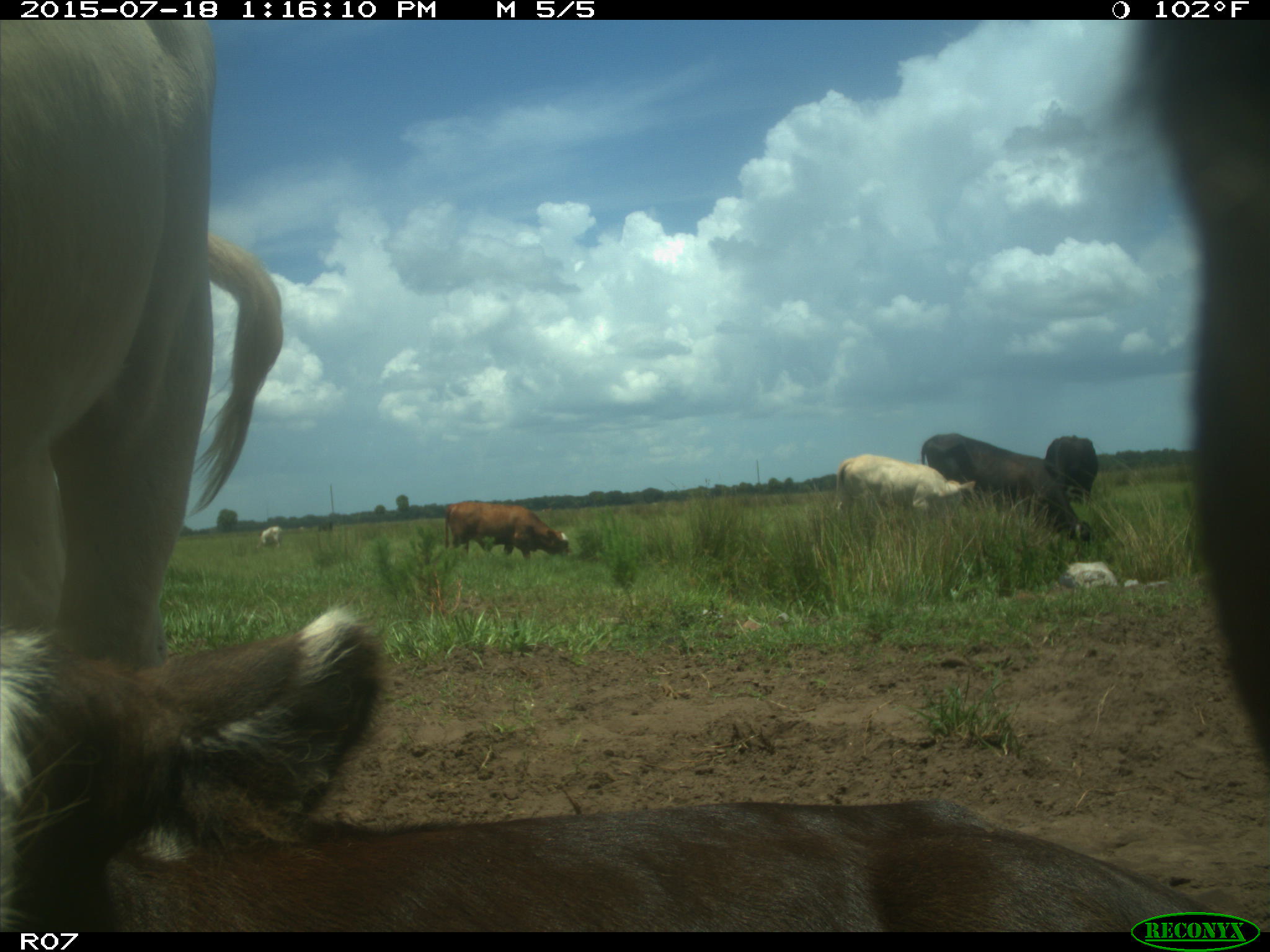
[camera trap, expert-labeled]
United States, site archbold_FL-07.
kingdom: Animalia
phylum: Chordata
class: Mammalia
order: Artiodactyla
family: Bovidae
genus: Bos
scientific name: Bos taurus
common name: domestic cow